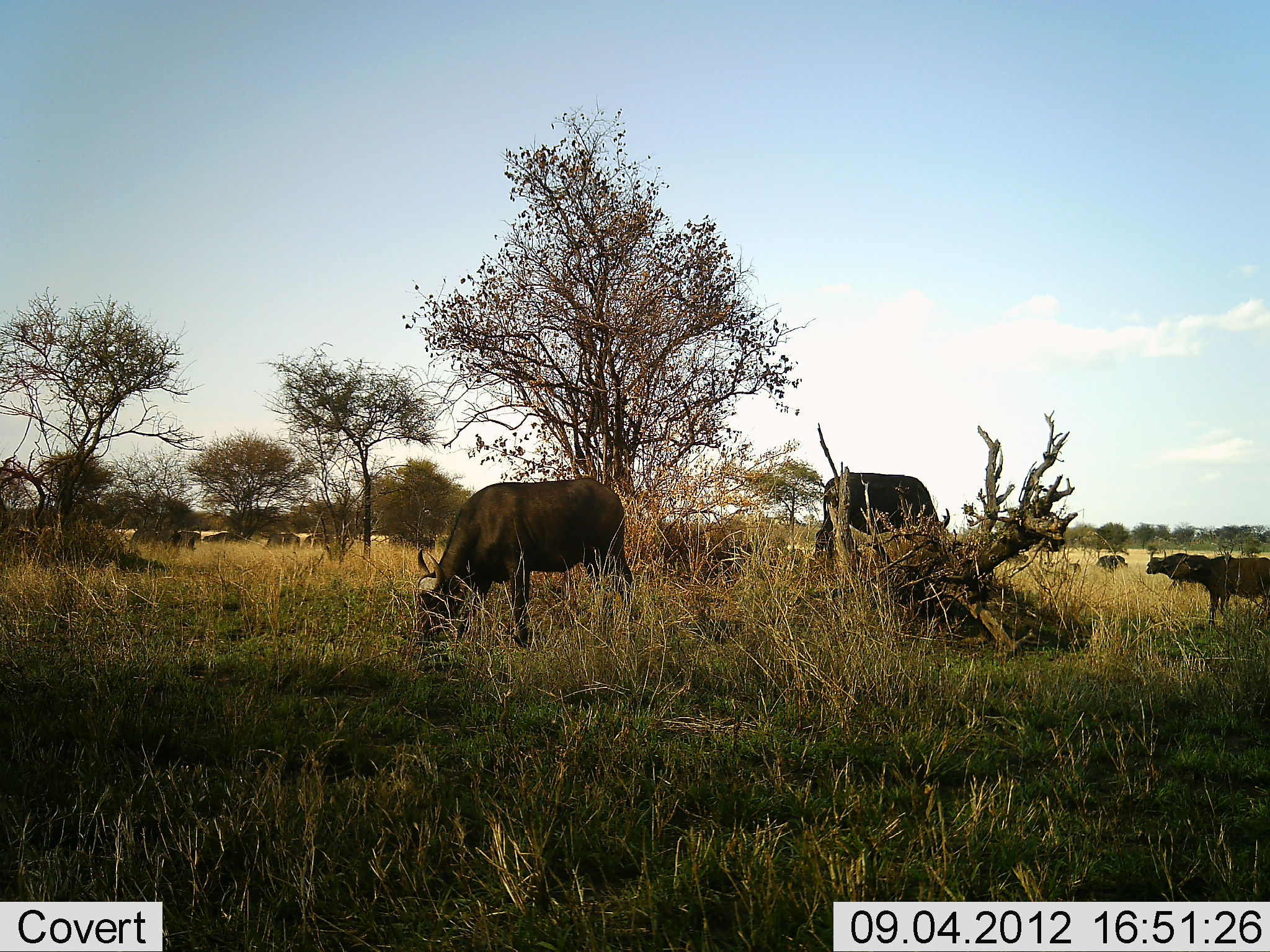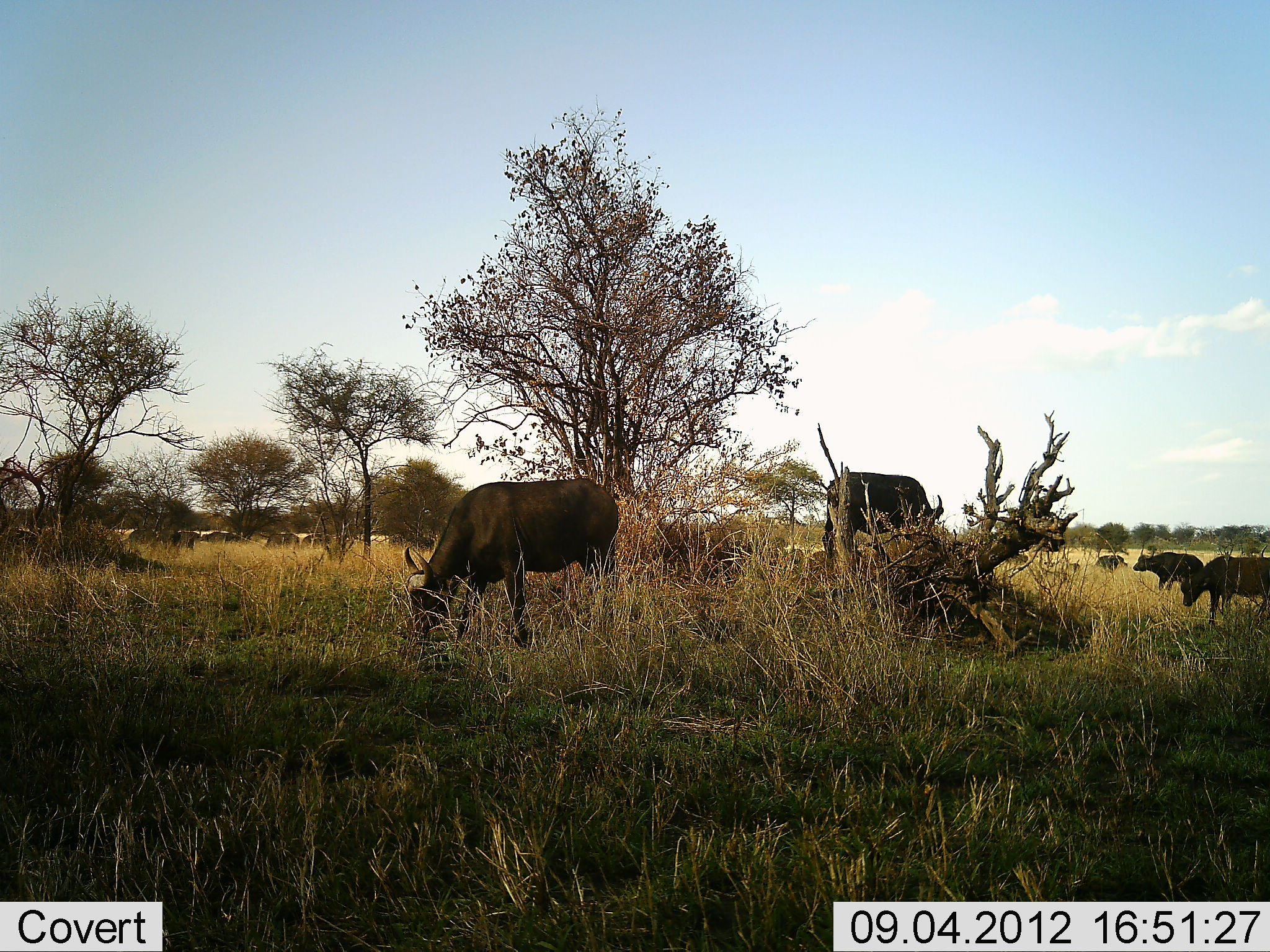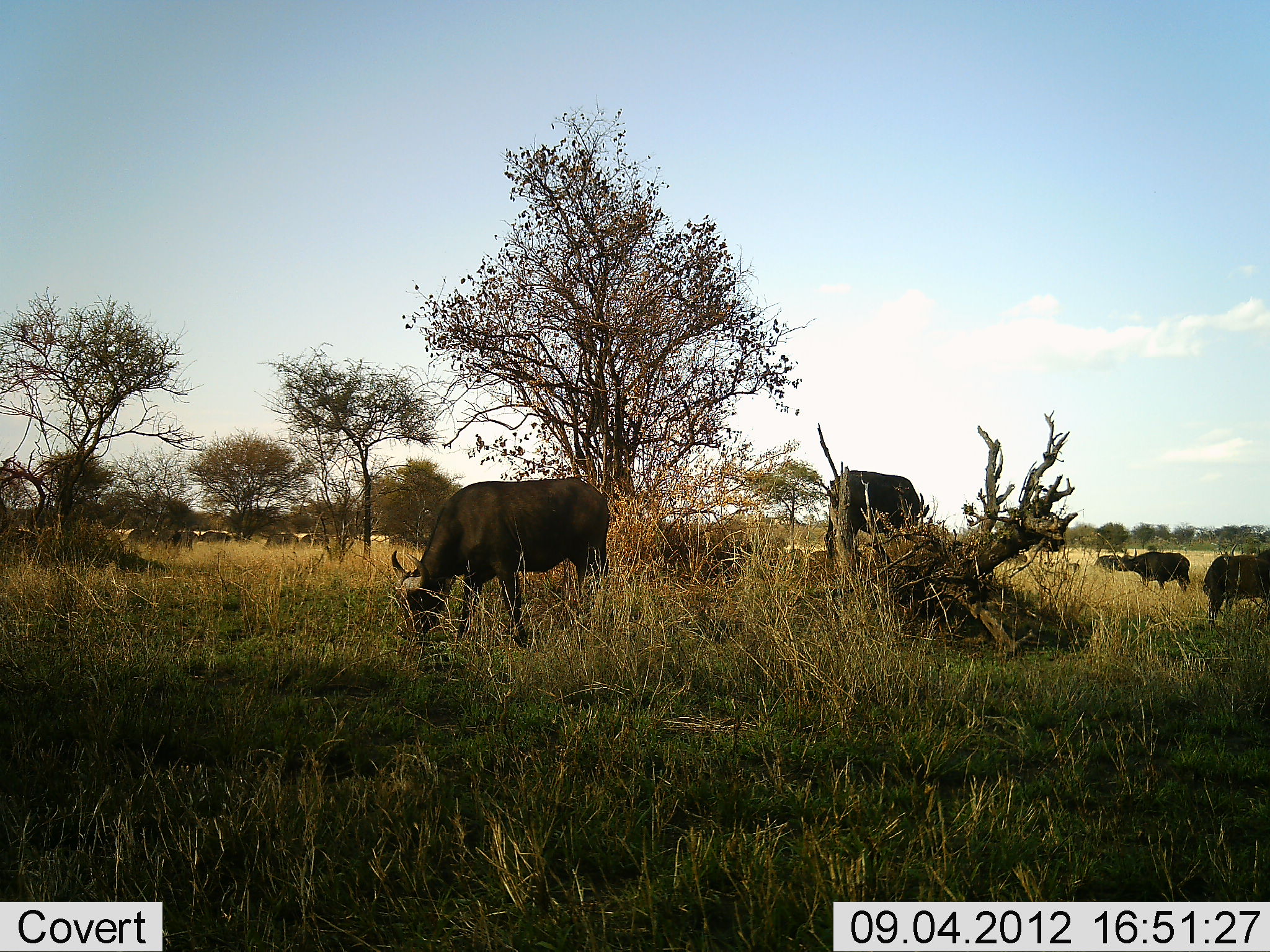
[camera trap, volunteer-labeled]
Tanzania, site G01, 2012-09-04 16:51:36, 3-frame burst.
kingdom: Animalia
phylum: Chordata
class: Mammalia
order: Artiodactyla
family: Bovidae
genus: Syncerus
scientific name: Syncerus caffer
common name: cape buffalo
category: buffalo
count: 11-50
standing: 64%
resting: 0%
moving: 64%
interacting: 0%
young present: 0%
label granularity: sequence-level